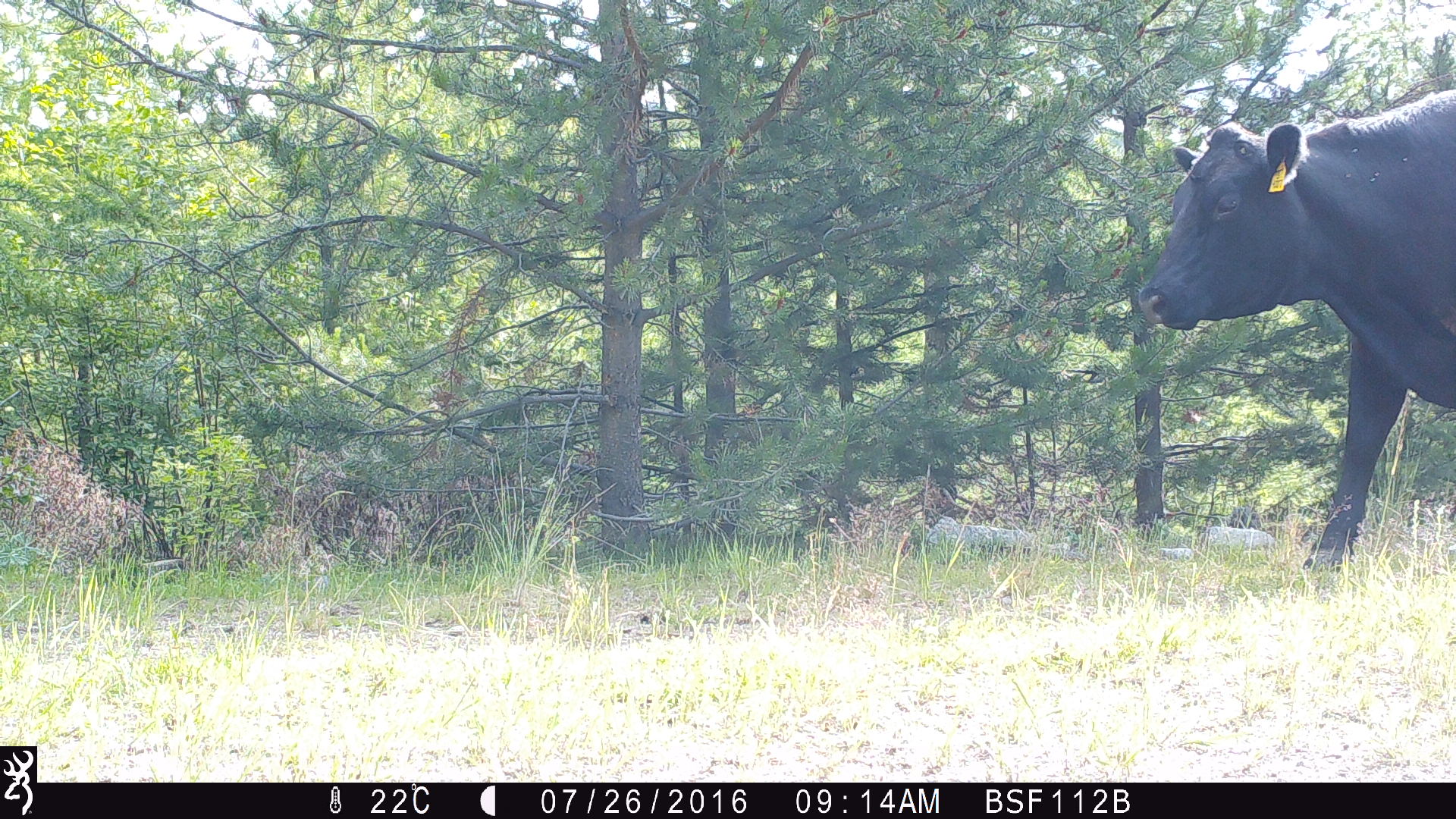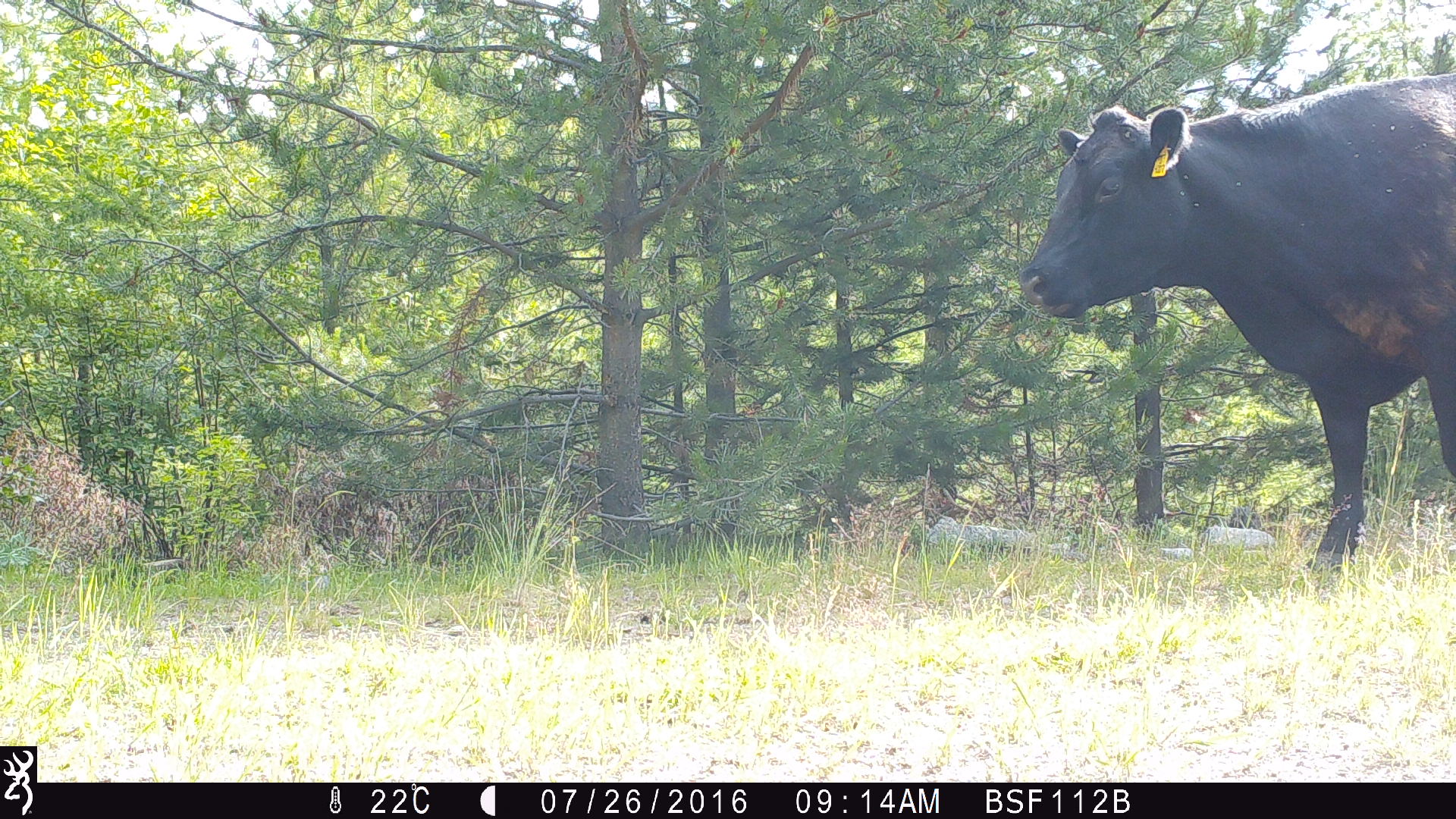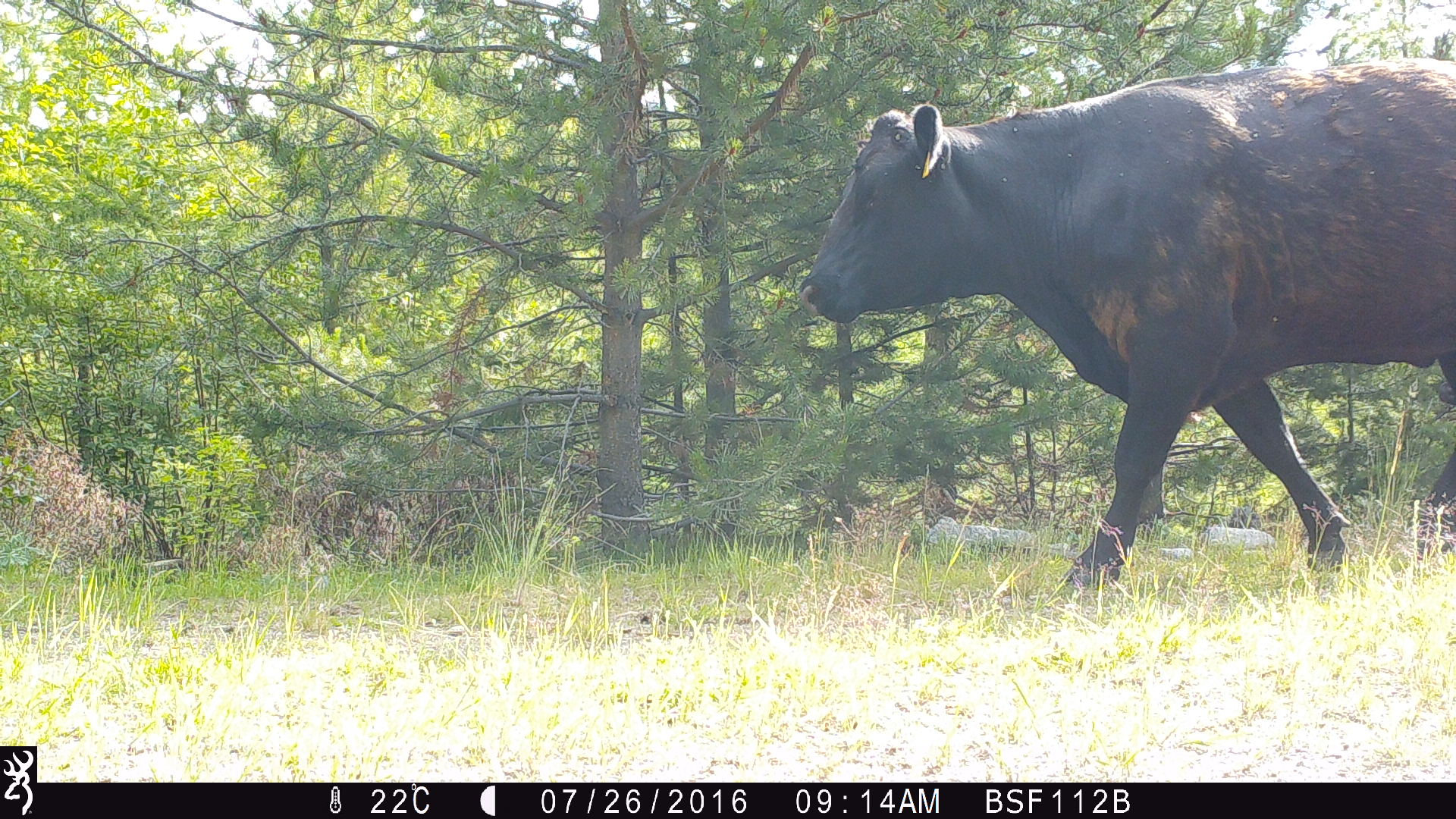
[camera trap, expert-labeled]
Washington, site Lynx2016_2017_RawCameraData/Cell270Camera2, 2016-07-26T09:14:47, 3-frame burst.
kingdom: Animalia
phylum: Chordata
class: Mammalia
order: Artiodactyla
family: Bovidae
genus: Bos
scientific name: Bos taurus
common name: domestic cattle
Domestic cattle (Bos taurus). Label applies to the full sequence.